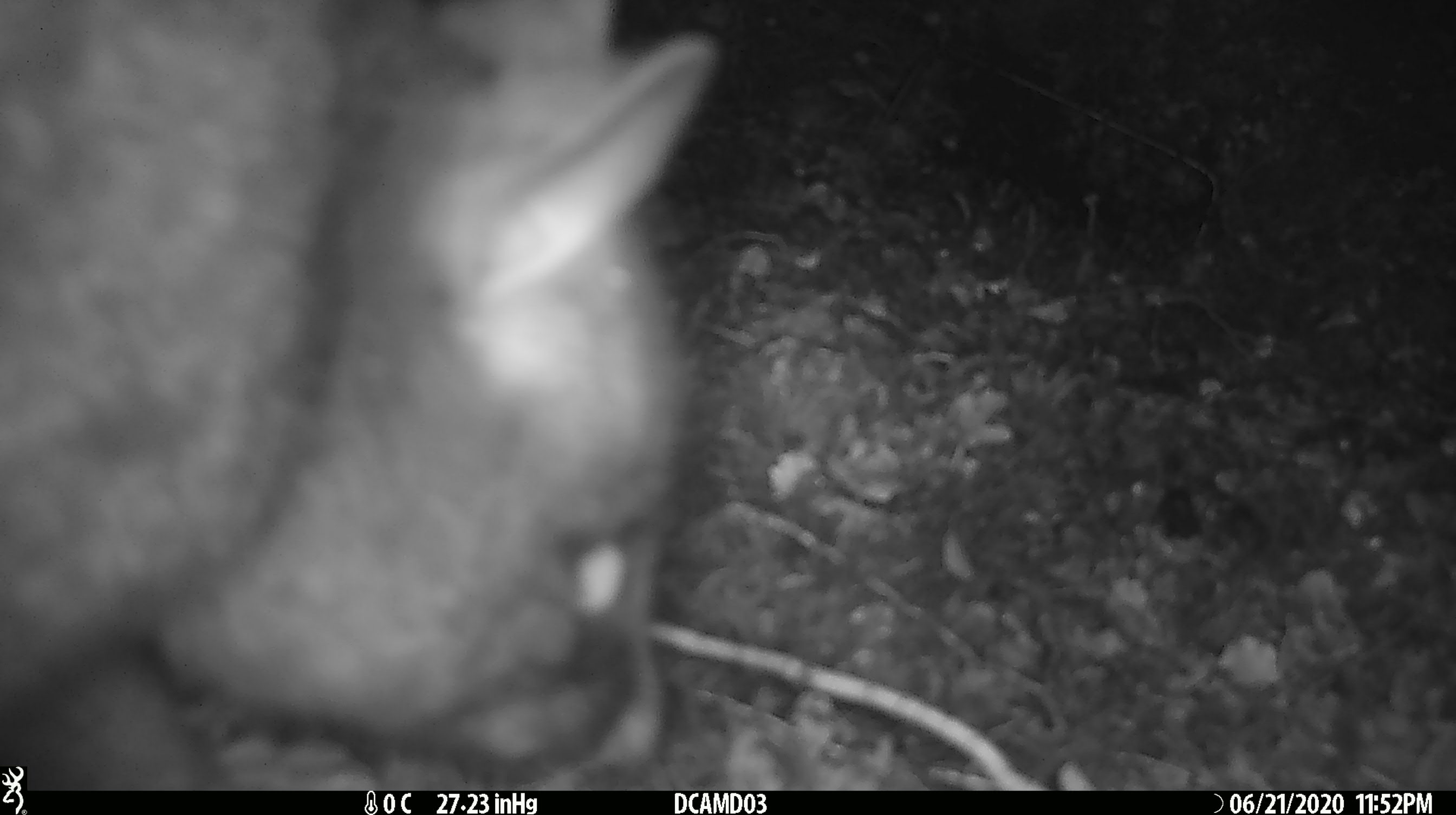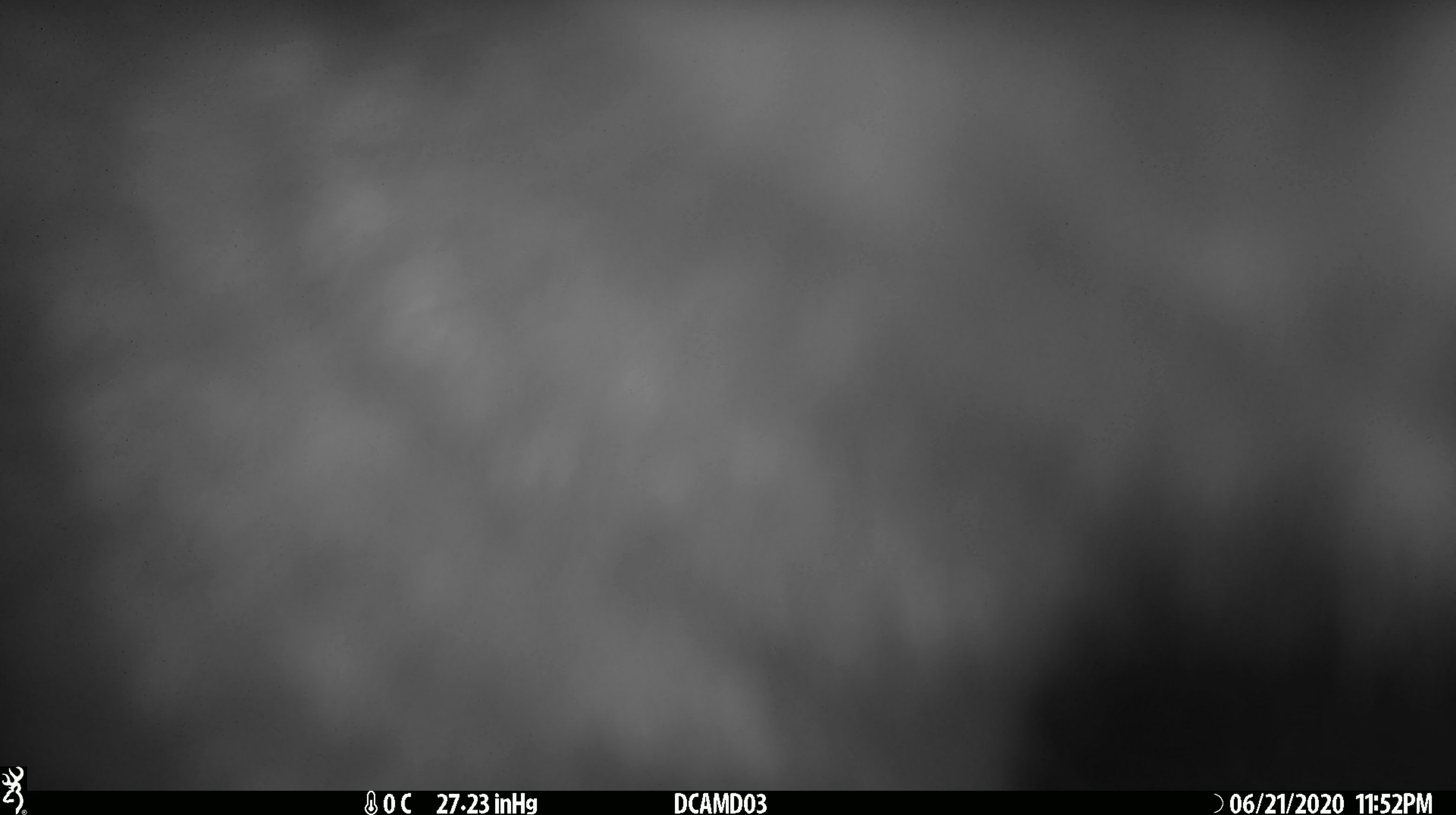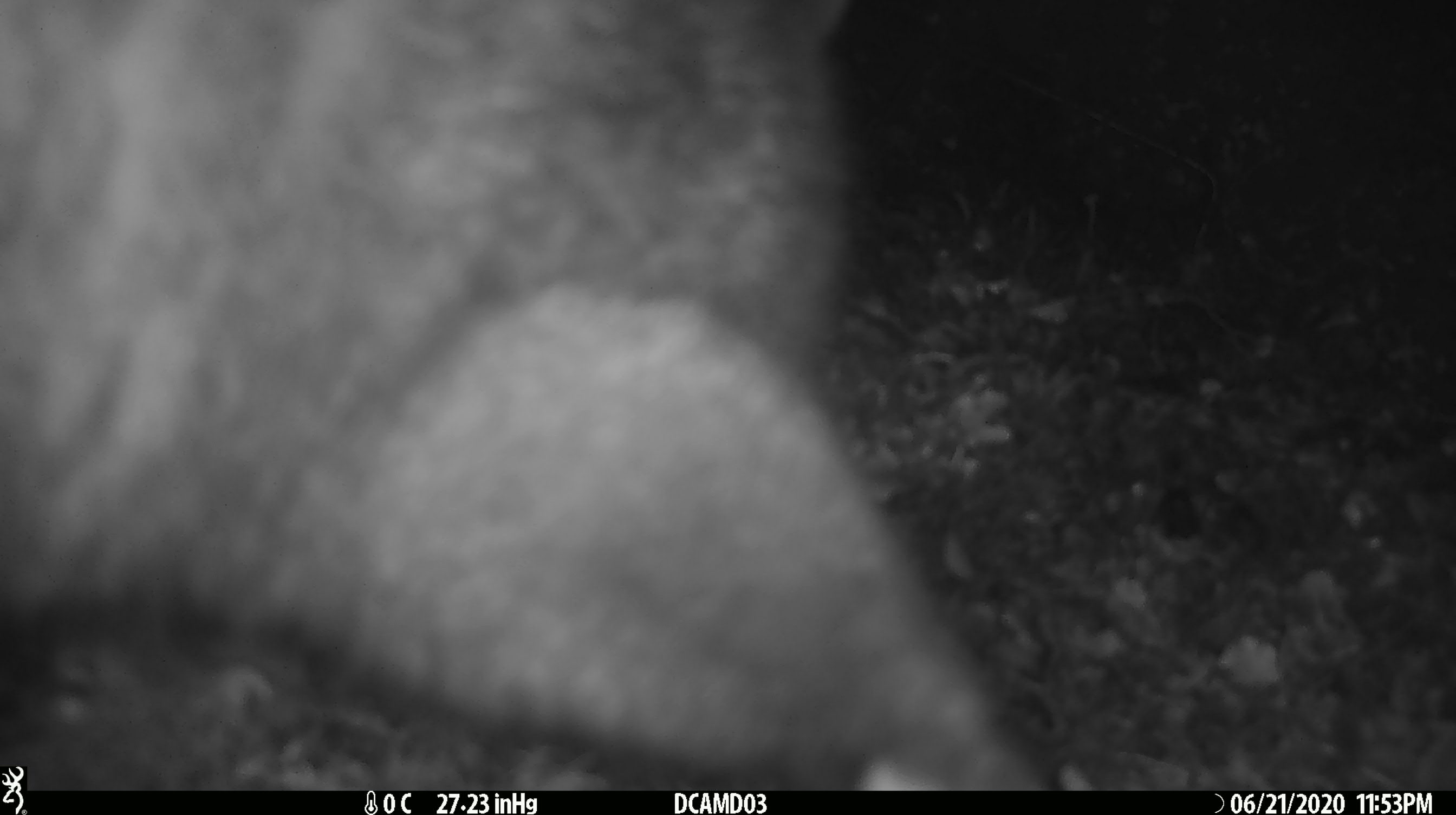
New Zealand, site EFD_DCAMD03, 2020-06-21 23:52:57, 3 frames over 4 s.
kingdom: Animalia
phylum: Chordata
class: Mammalia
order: Diprotodontia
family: Phalangeridae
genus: Trichosurus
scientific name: Trichosurus vulpecula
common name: common brushtail possum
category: possum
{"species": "possum (common brushtail possum) (Trichosurus vulpecula)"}